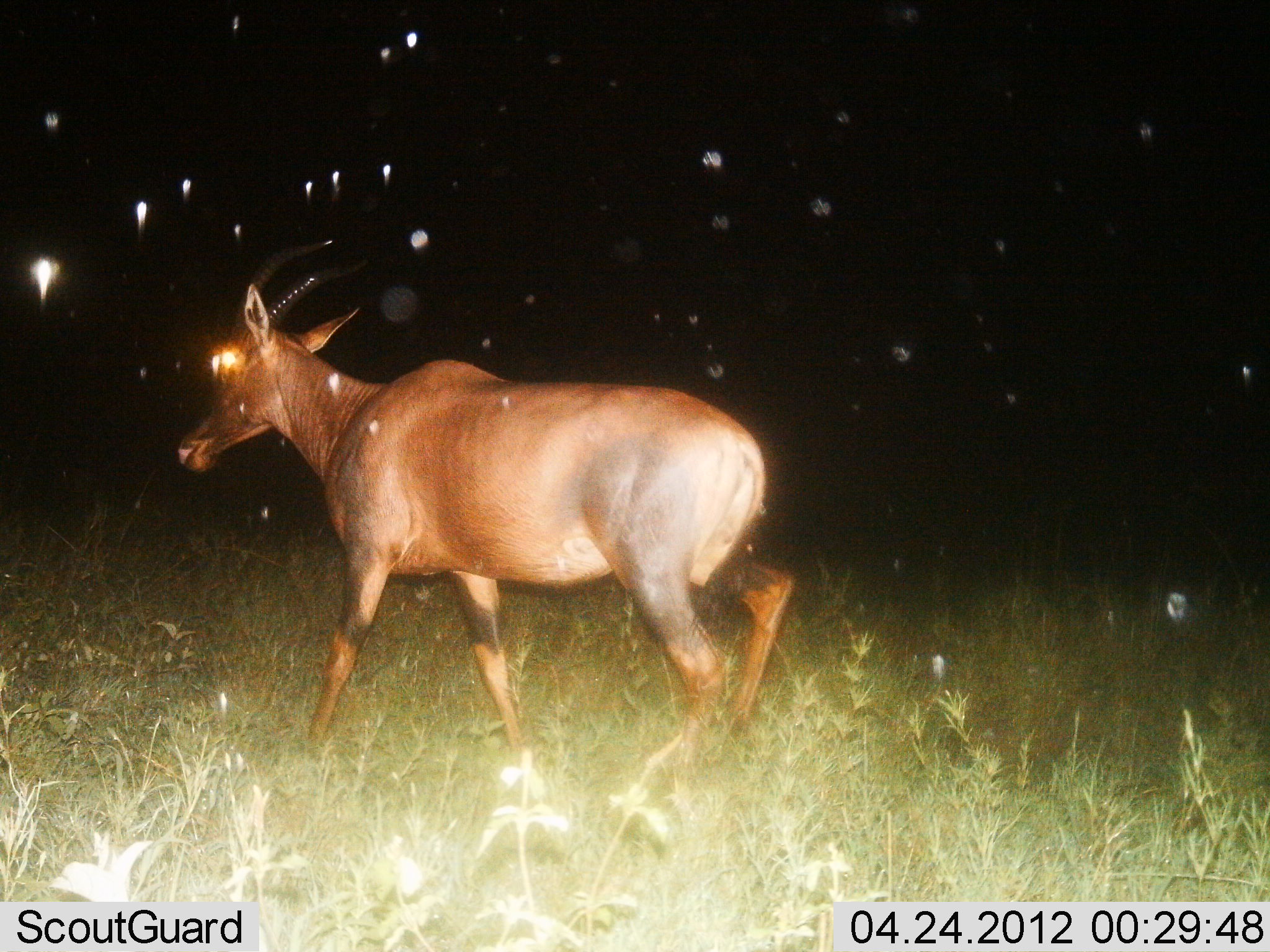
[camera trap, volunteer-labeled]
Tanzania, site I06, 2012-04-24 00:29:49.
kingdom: Animalia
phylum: Chordata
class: Mammalia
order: Artiodactyla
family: Bovidae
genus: Damaliscus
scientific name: Damaliscus lunatus jimela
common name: topi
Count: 1.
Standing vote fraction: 11%.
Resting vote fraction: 0%.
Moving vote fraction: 94%.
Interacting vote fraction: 0%.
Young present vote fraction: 0%.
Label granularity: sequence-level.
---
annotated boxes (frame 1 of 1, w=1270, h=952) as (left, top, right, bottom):
animal: (169, 239, 796, 769)